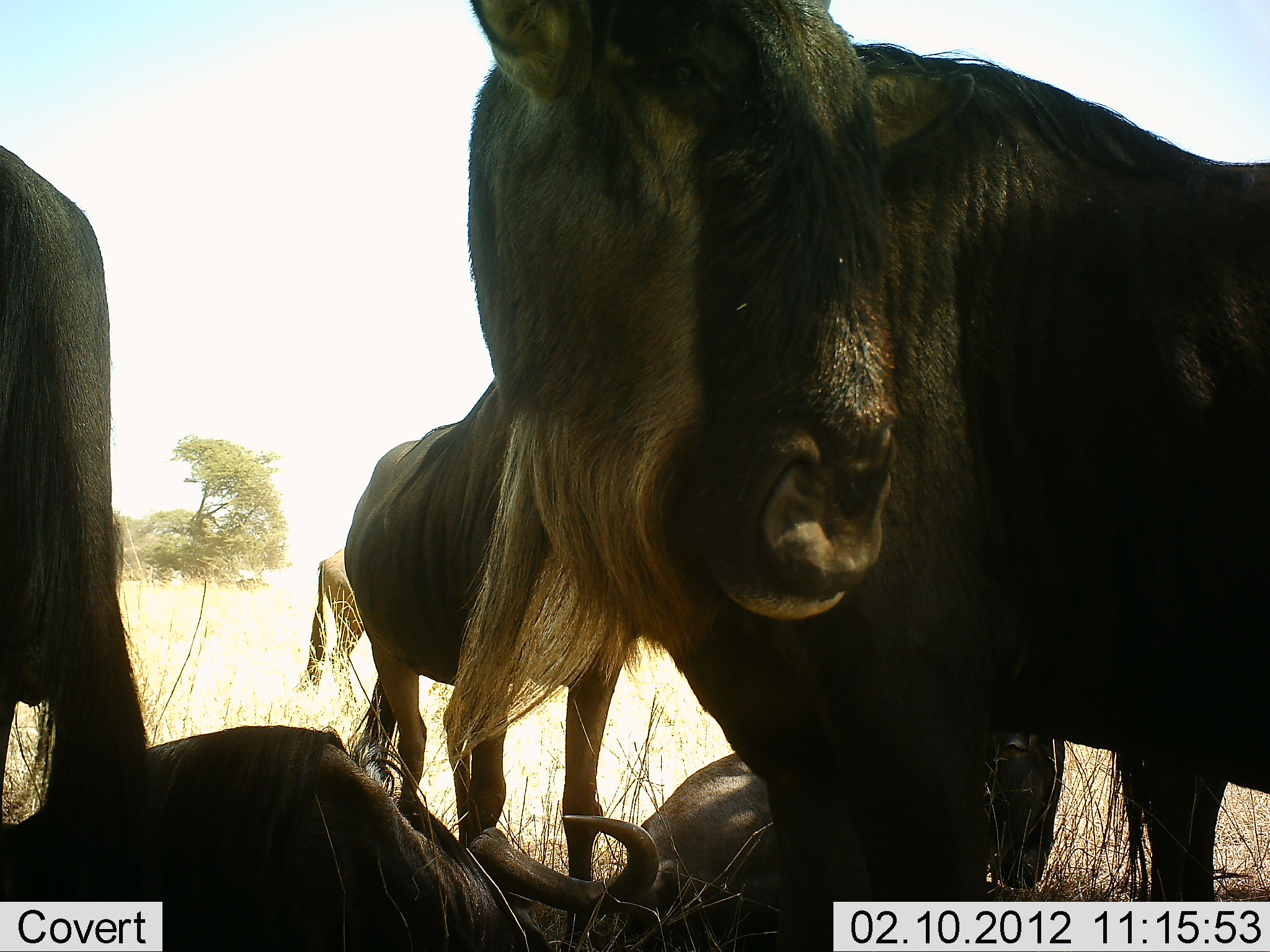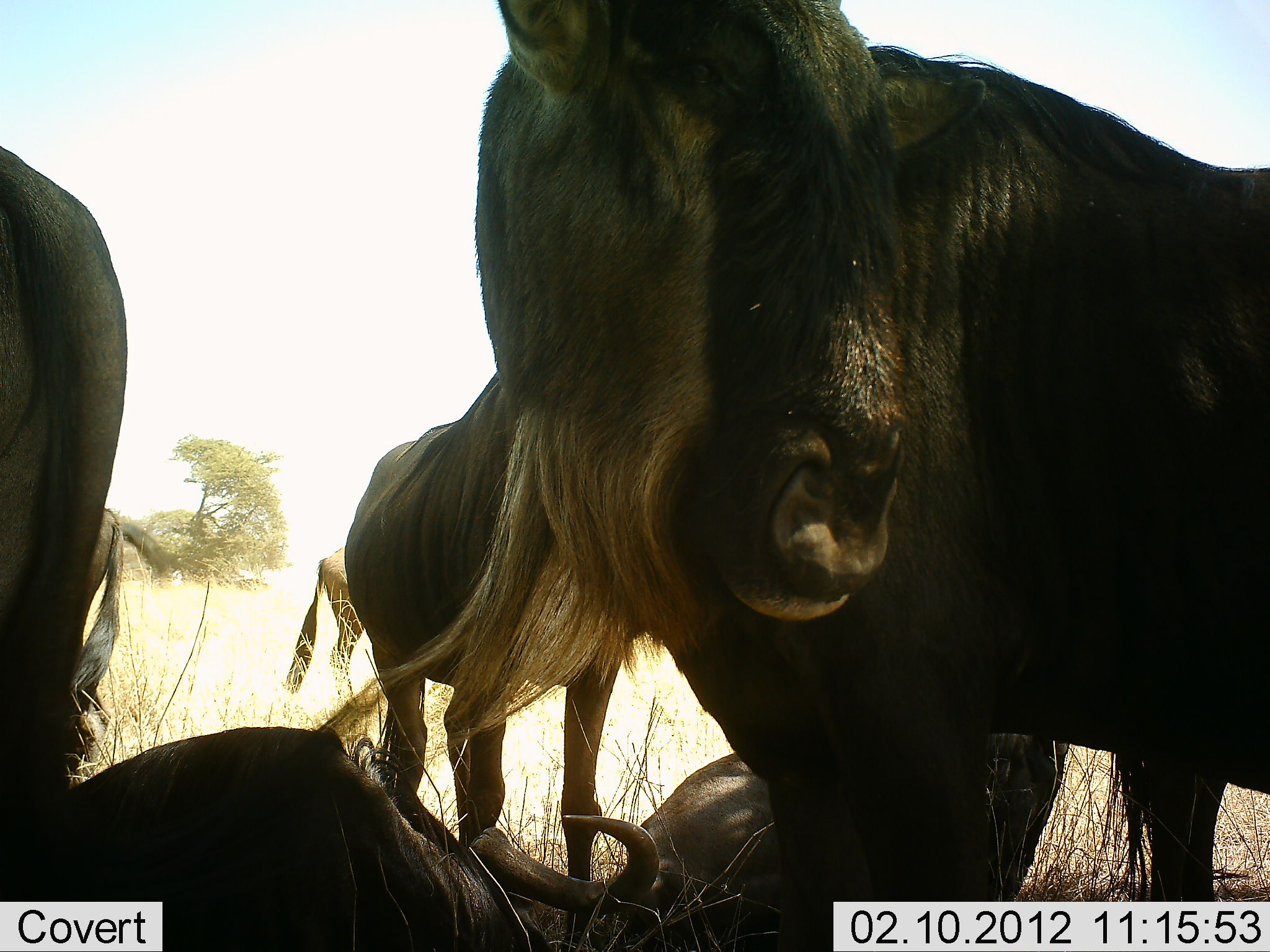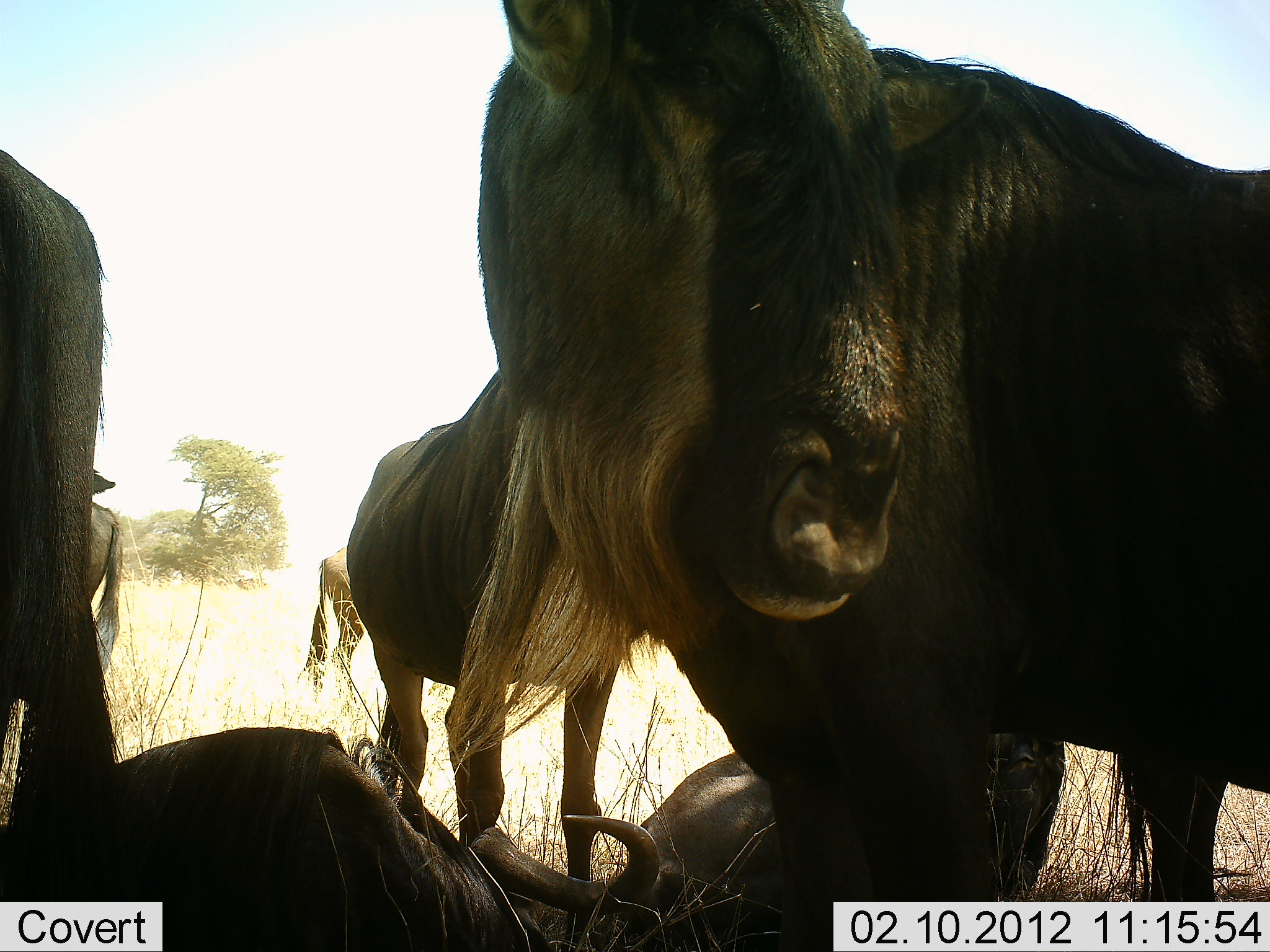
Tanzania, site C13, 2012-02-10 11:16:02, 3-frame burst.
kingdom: Animalia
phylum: Chordata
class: Mammalia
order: Artiodactyla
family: Bovidae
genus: Connochaetes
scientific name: Connochaetes taurinus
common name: blue wildebeest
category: wildebeest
Wildebeest (blue wildebeest) (Connochaetes taurinus), count 6. Behavior (volunteer vote fractions): standing 93%, resting 86%, moving 0%, interacting 4%. Young present (vote fraction): 0%. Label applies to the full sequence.